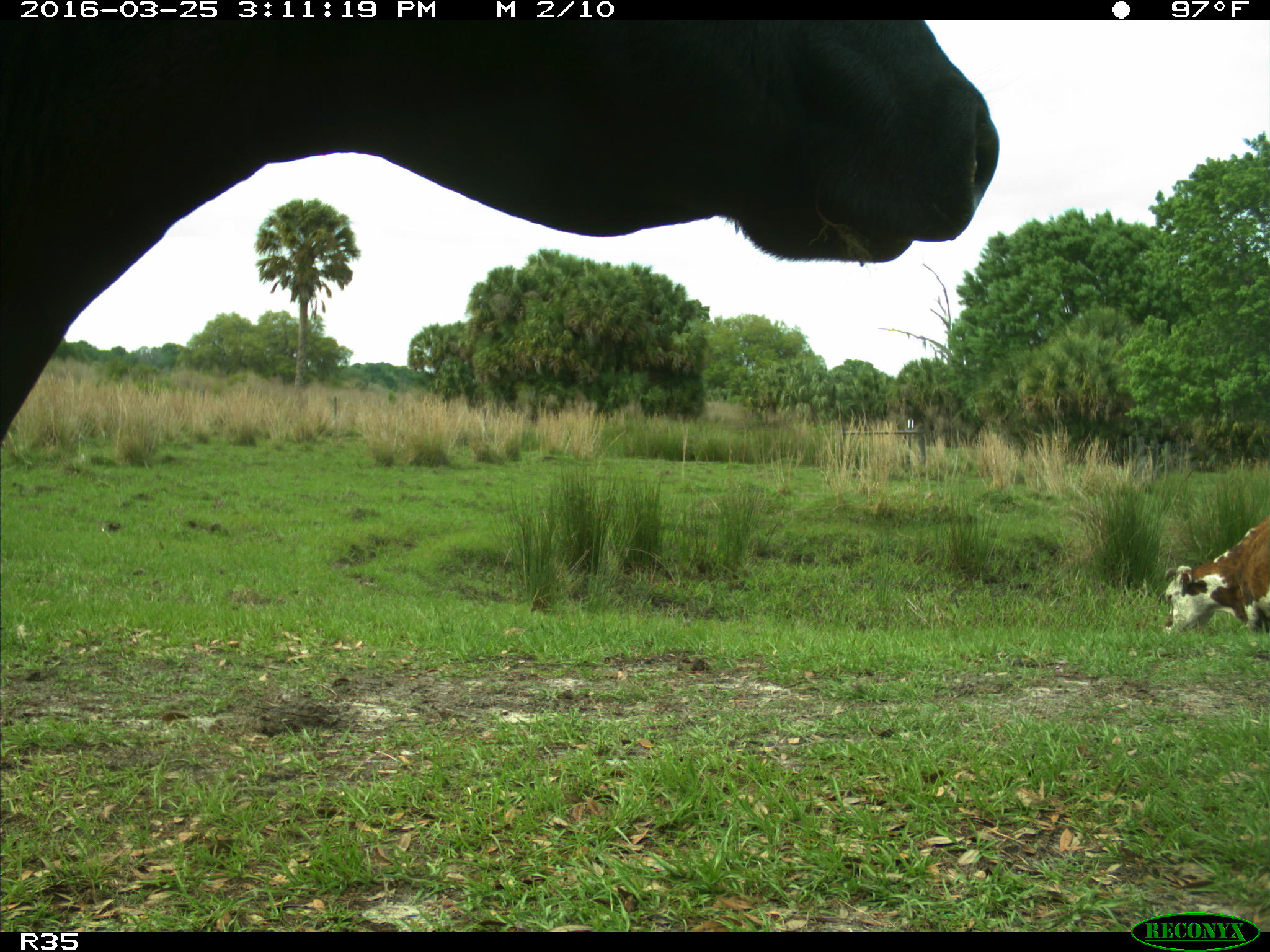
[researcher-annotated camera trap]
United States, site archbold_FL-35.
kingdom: Animalia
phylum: Chordata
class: Mammalia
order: Artiodactyla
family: Bovidae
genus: Bos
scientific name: Bos taurus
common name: domestic cow